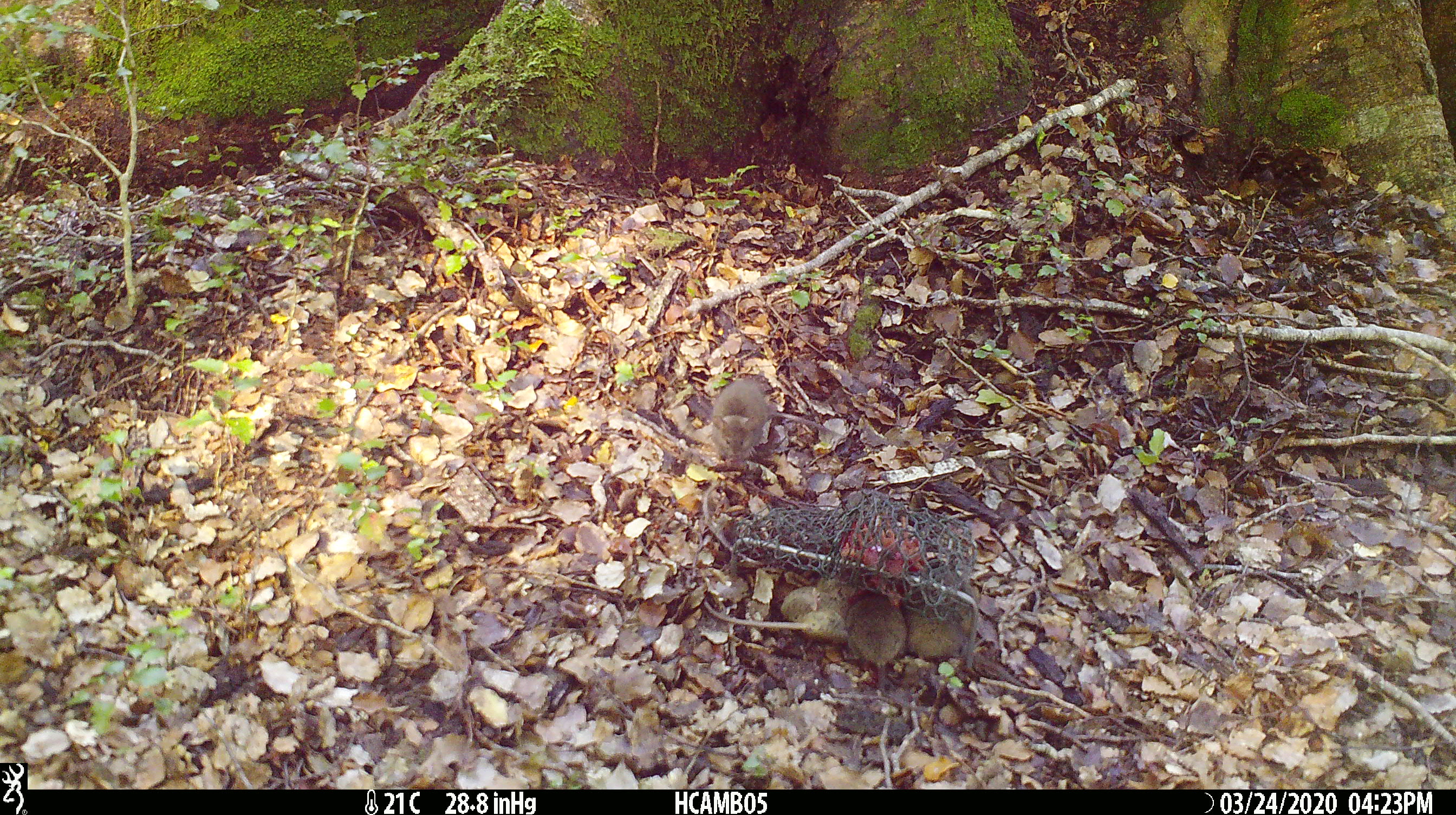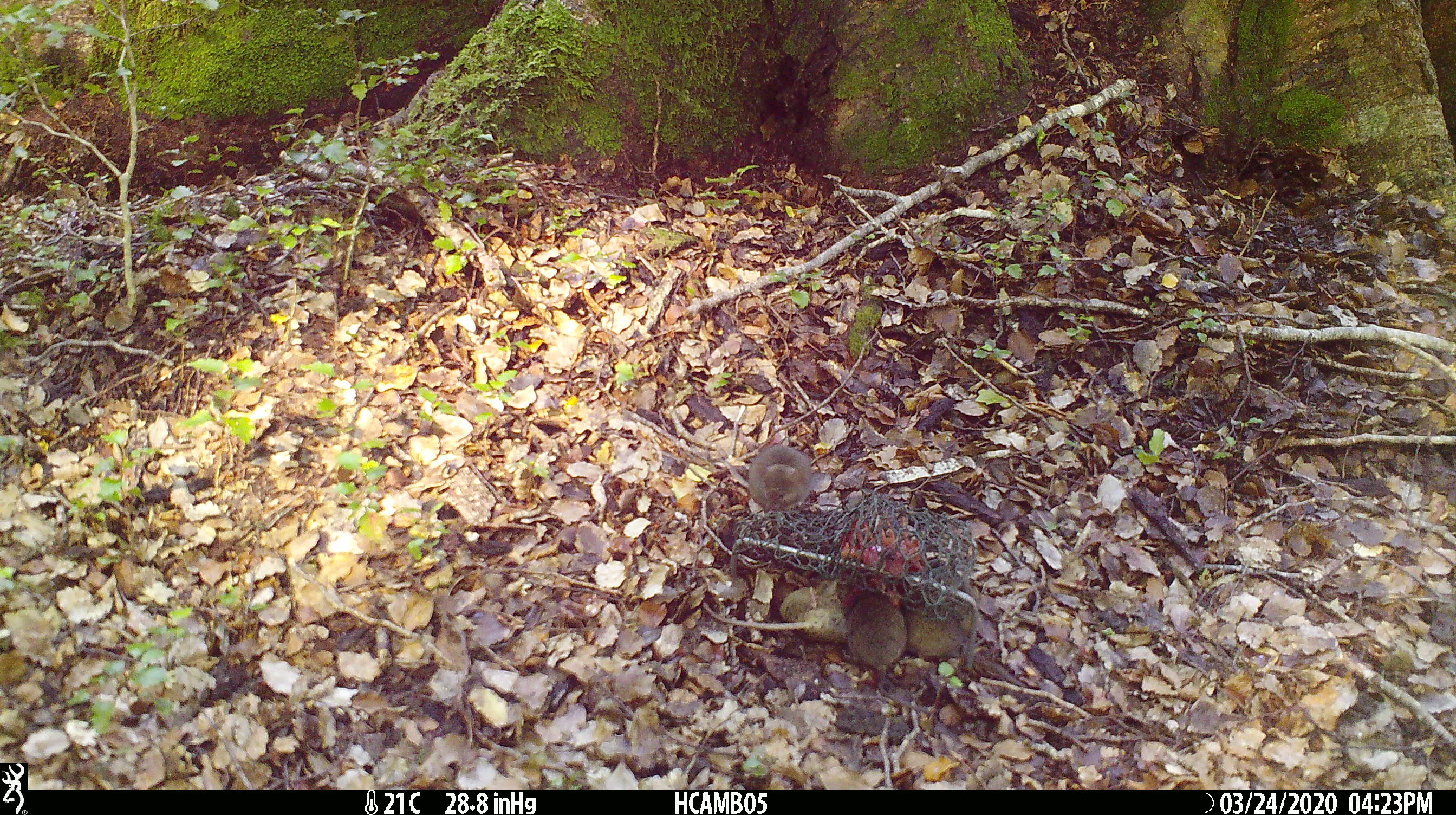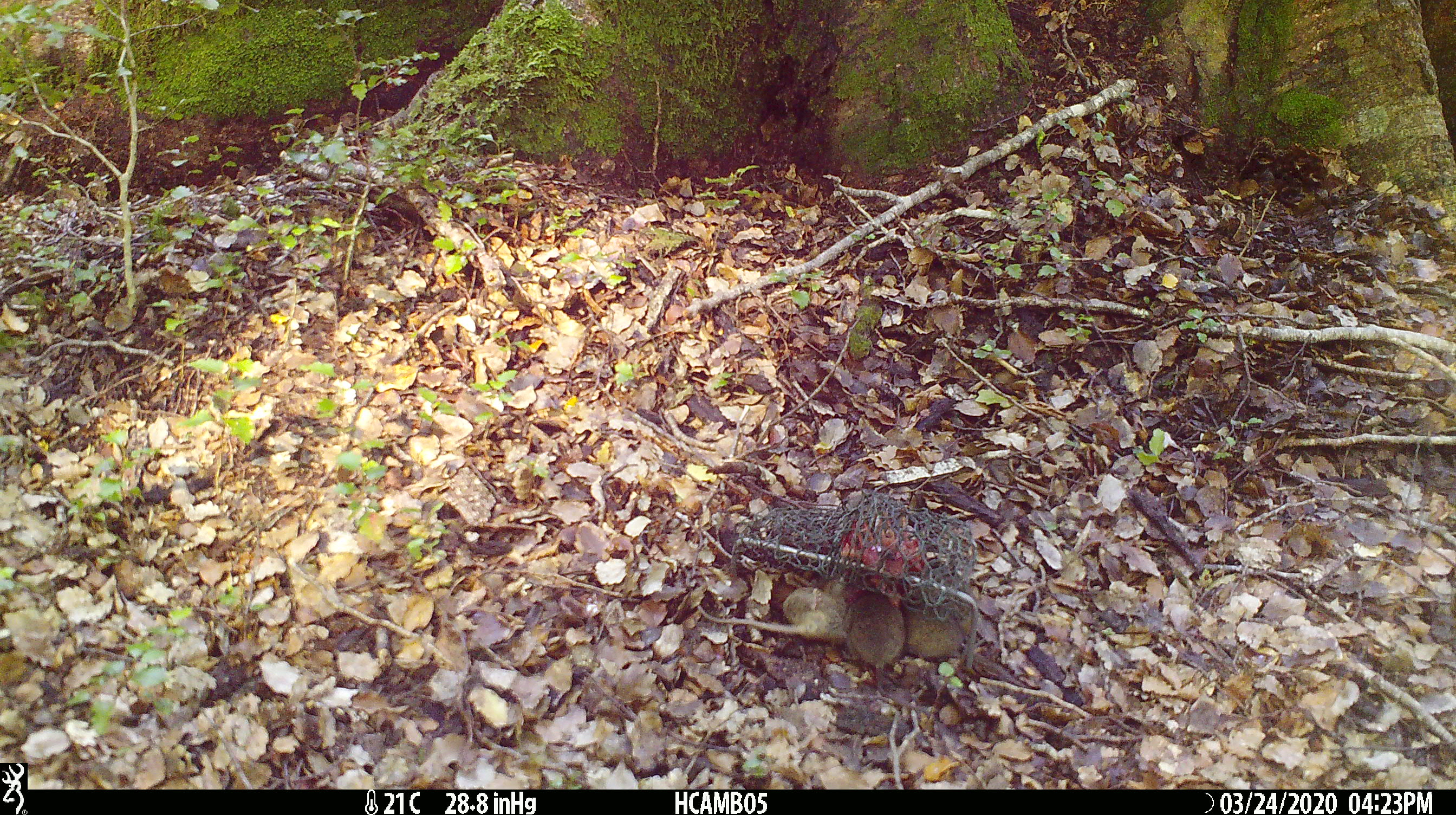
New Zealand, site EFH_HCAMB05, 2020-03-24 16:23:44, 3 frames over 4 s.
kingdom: Animalia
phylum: Chordata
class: Mammalia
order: Rodentia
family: Muridae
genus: Mus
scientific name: Mus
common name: mouse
Mouse (Mus).